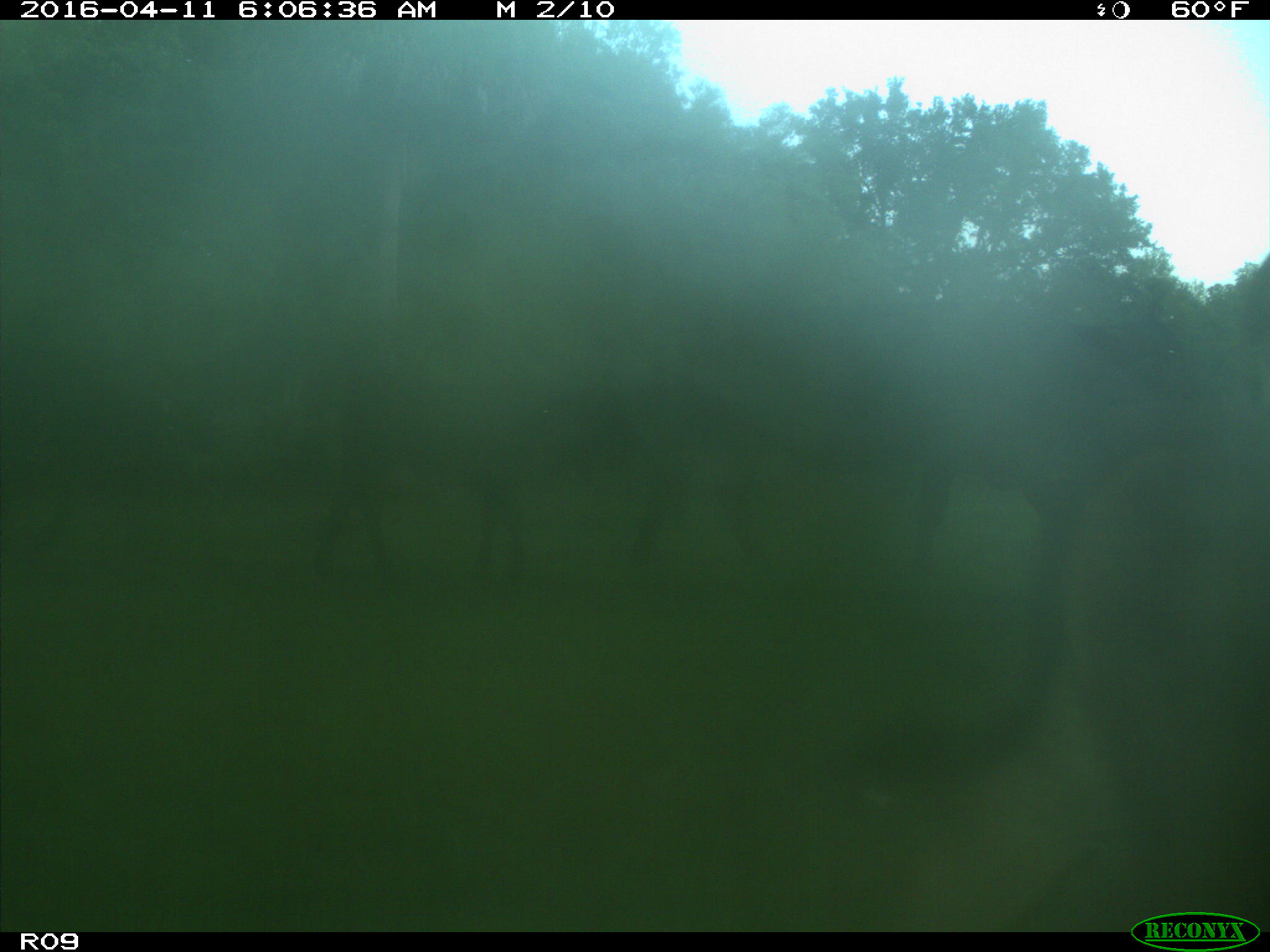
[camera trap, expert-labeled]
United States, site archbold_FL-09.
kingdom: Animalia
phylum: Chordata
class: Mammalia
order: Artiodactyla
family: Bovidae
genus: Bos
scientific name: Bos taurus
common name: domestic cow